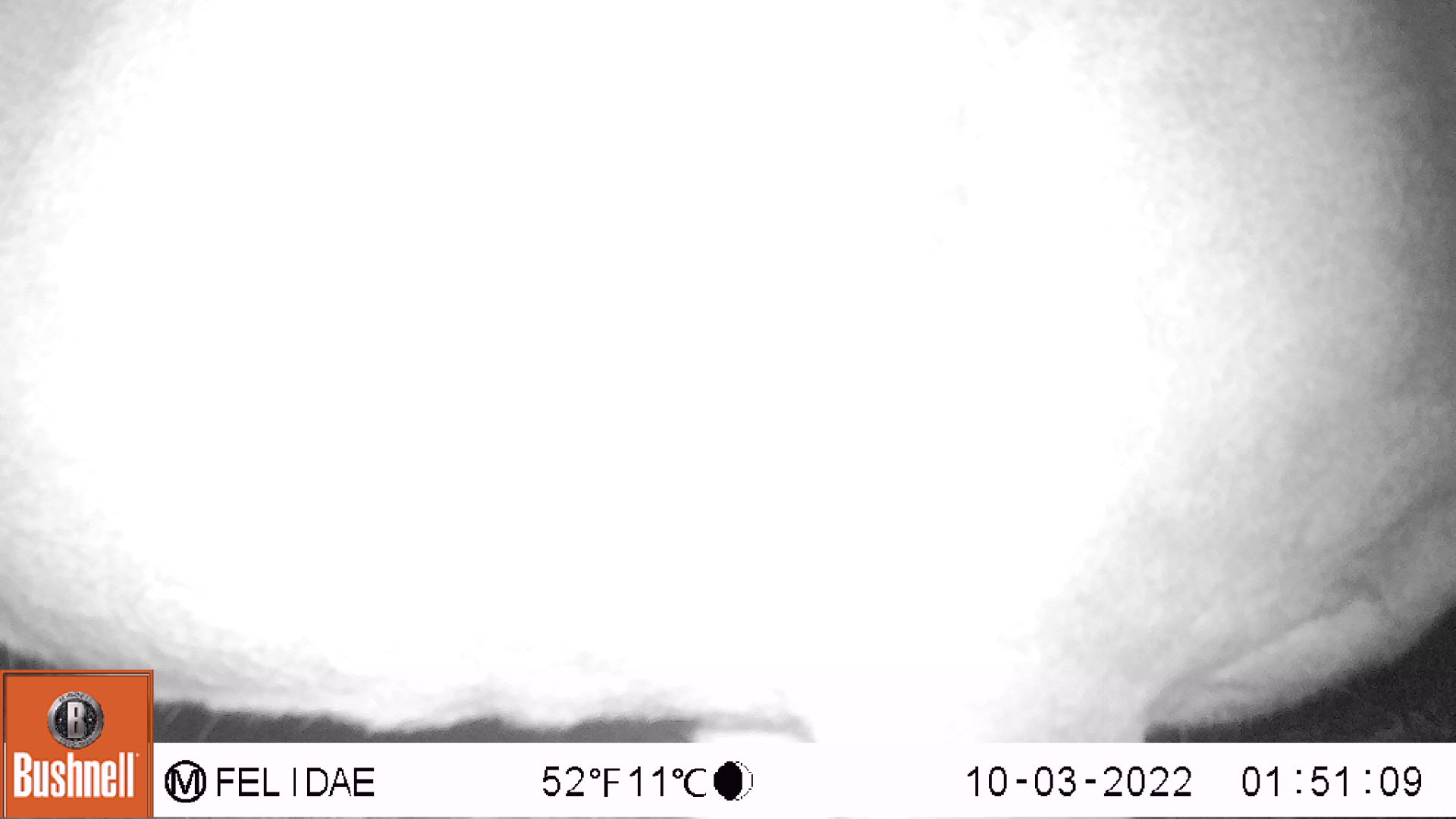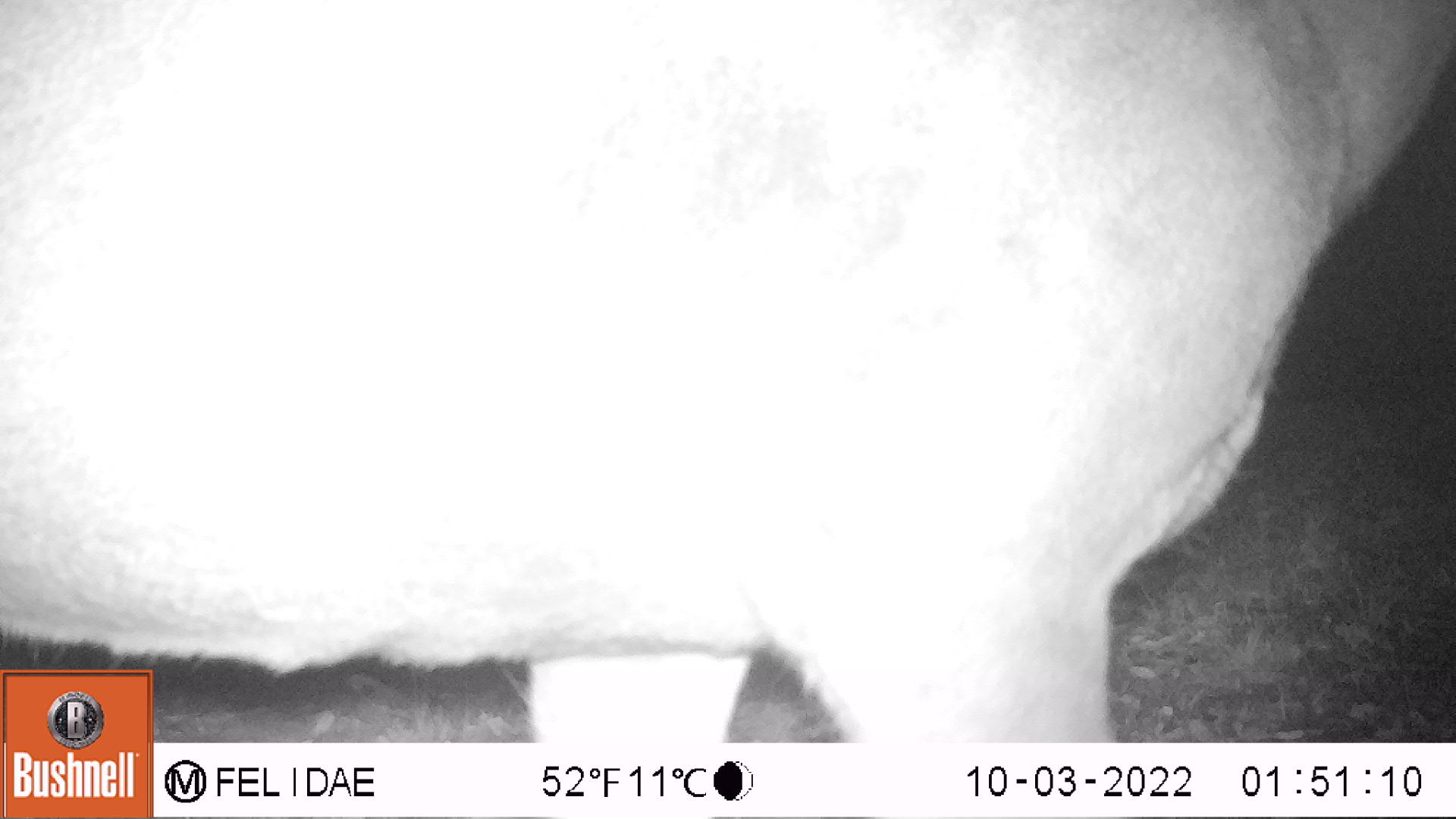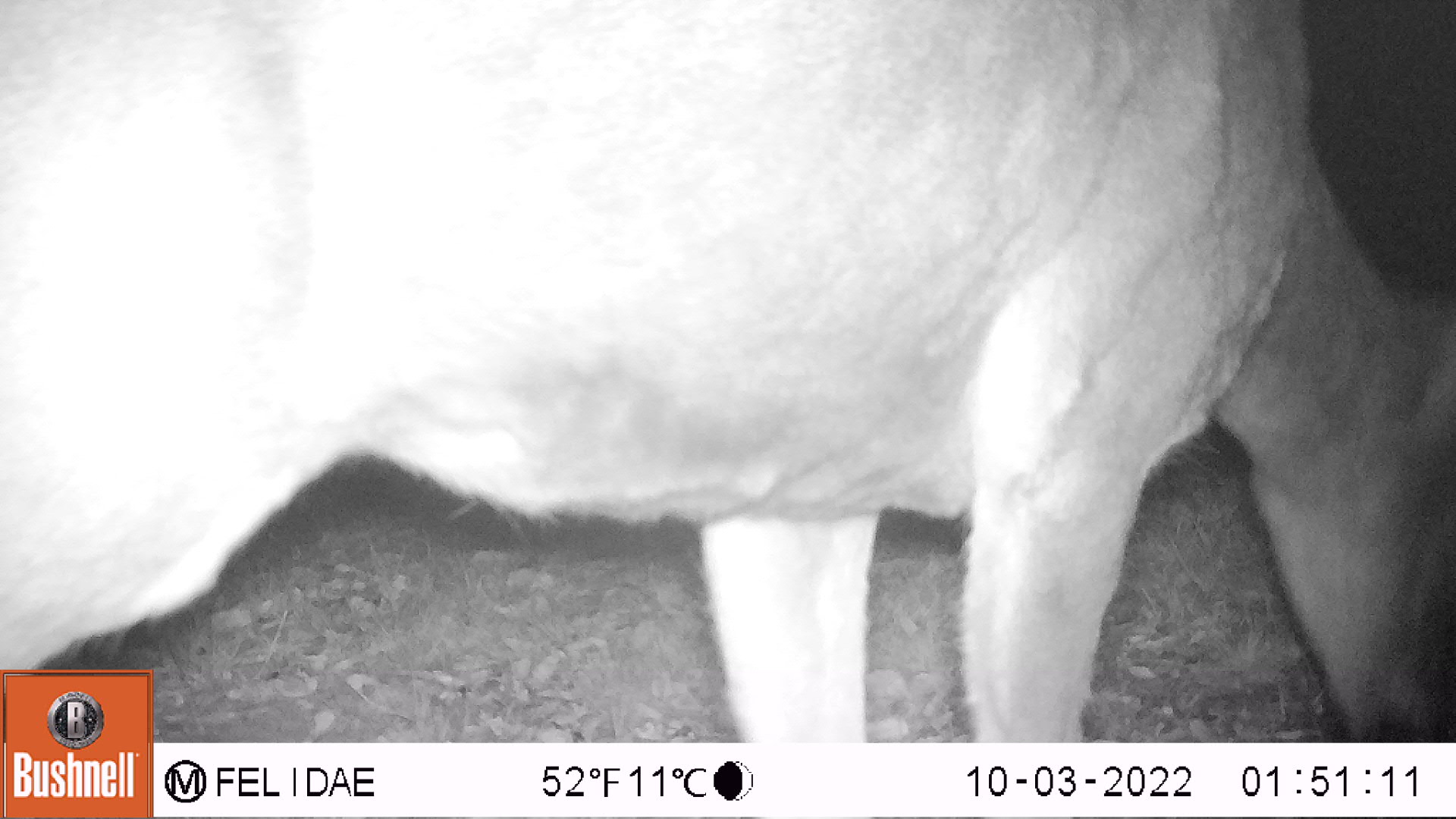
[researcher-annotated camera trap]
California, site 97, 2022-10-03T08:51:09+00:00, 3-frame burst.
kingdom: Animalia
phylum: Chordata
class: Mammalia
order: Artiodactyla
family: Cervidae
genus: Odocoileus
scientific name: Odocoileus hemionus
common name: mule deer